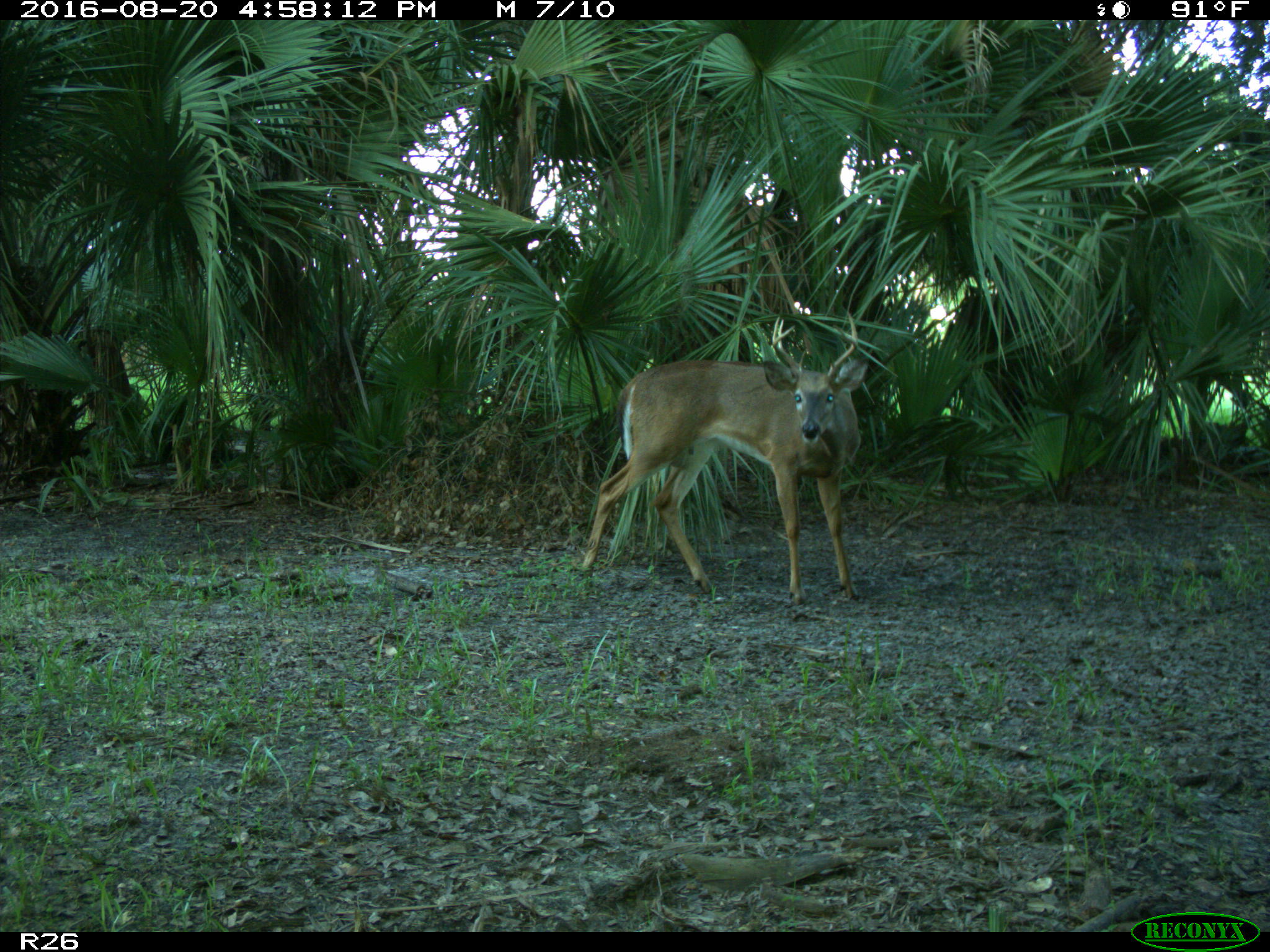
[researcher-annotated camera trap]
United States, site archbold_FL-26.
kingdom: Animalia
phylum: Chordata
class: Mammalia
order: Artiodactyla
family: Cervidae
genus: Odocoileus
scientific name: Odocoileus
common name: deer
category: unidentified deer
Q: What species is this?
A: Unidentified deer (deer) (Odocoileus).